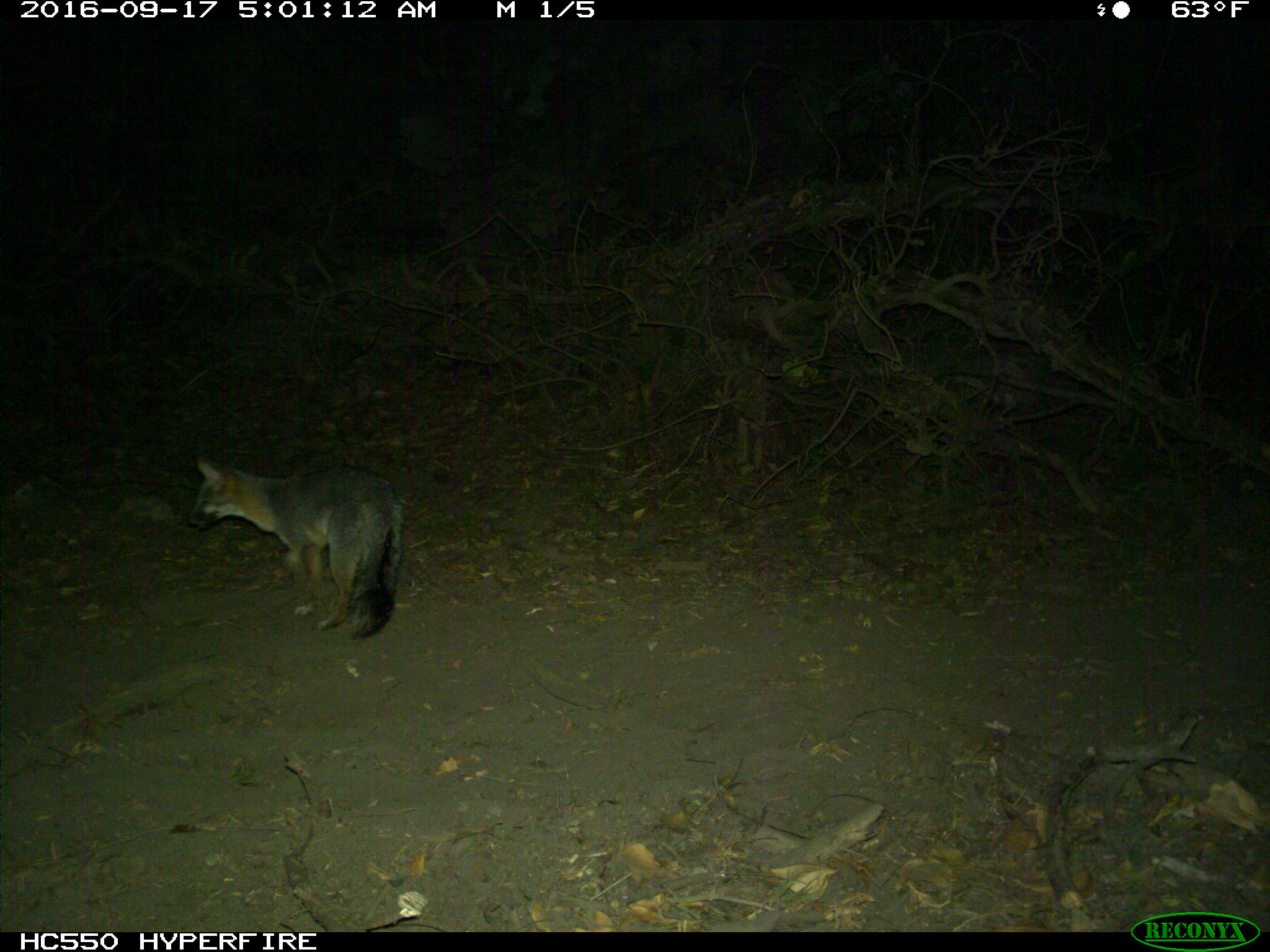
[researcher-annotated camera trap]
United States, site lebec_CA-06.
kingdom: Animalia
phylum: Chordata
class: Mammalia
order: Carnivora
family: Canidae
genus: Urocyon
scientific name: Urocyon cinereoargenteus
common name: gray fox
Urocyon cinereoargenteus (gray fox).